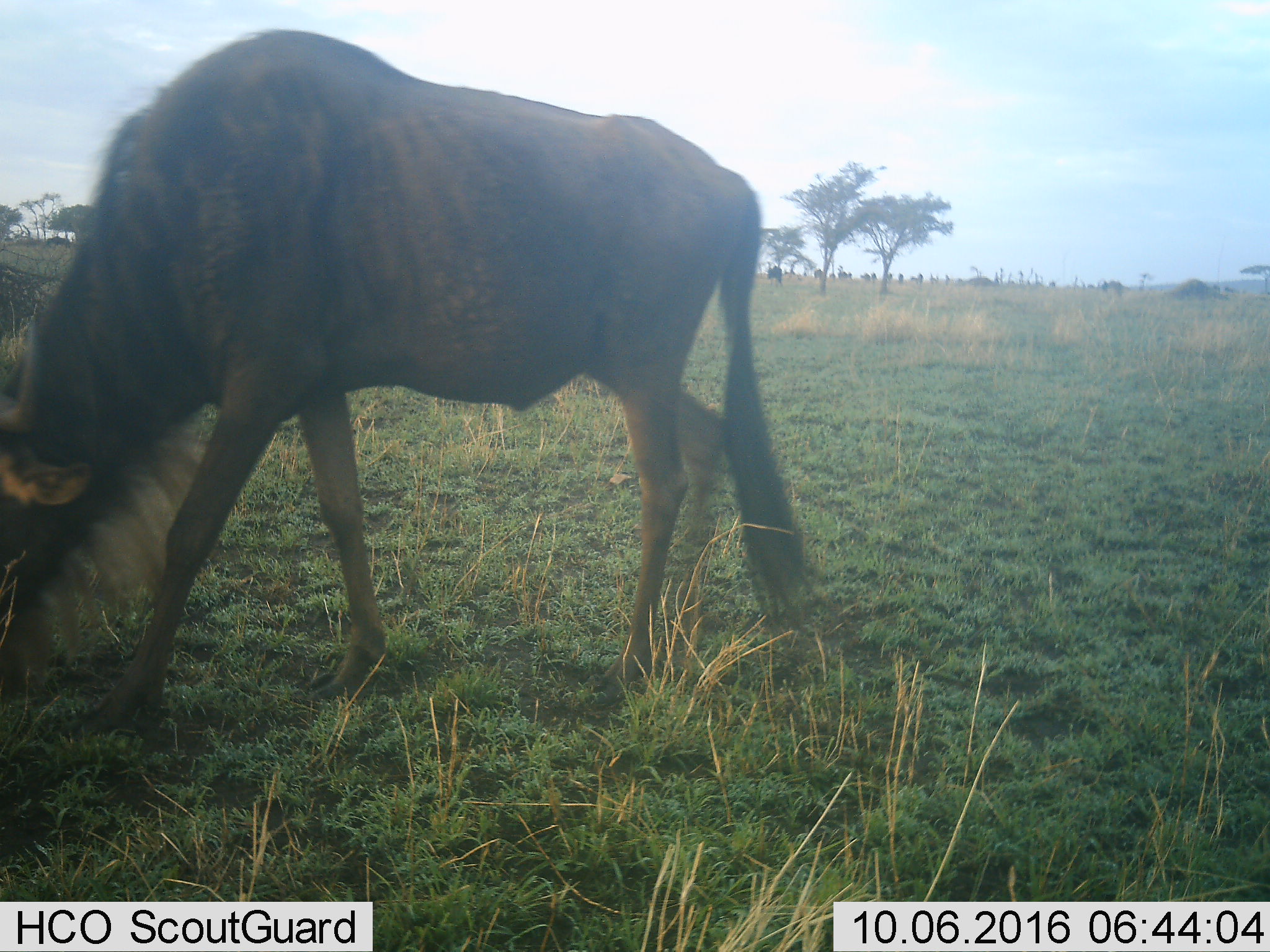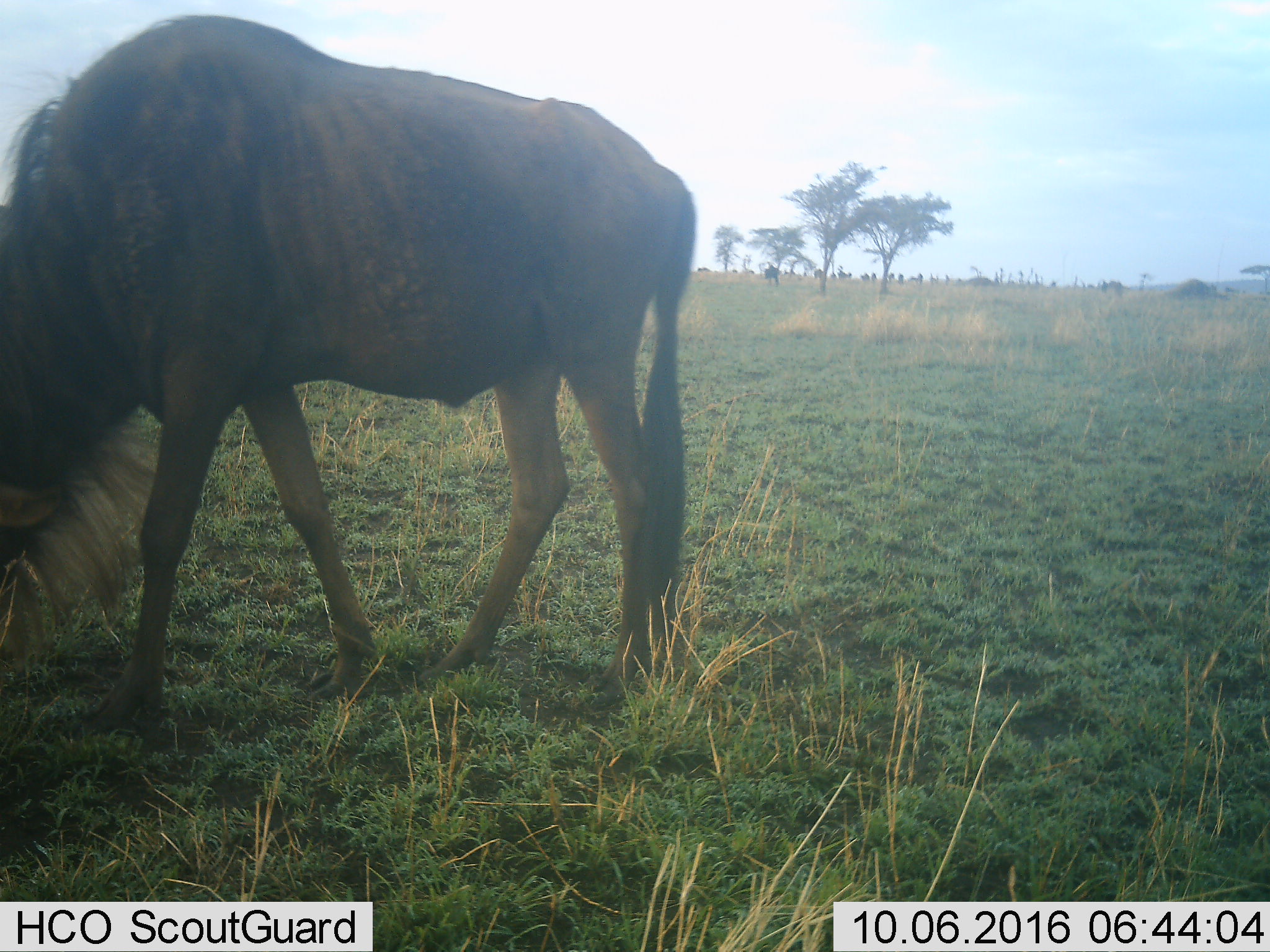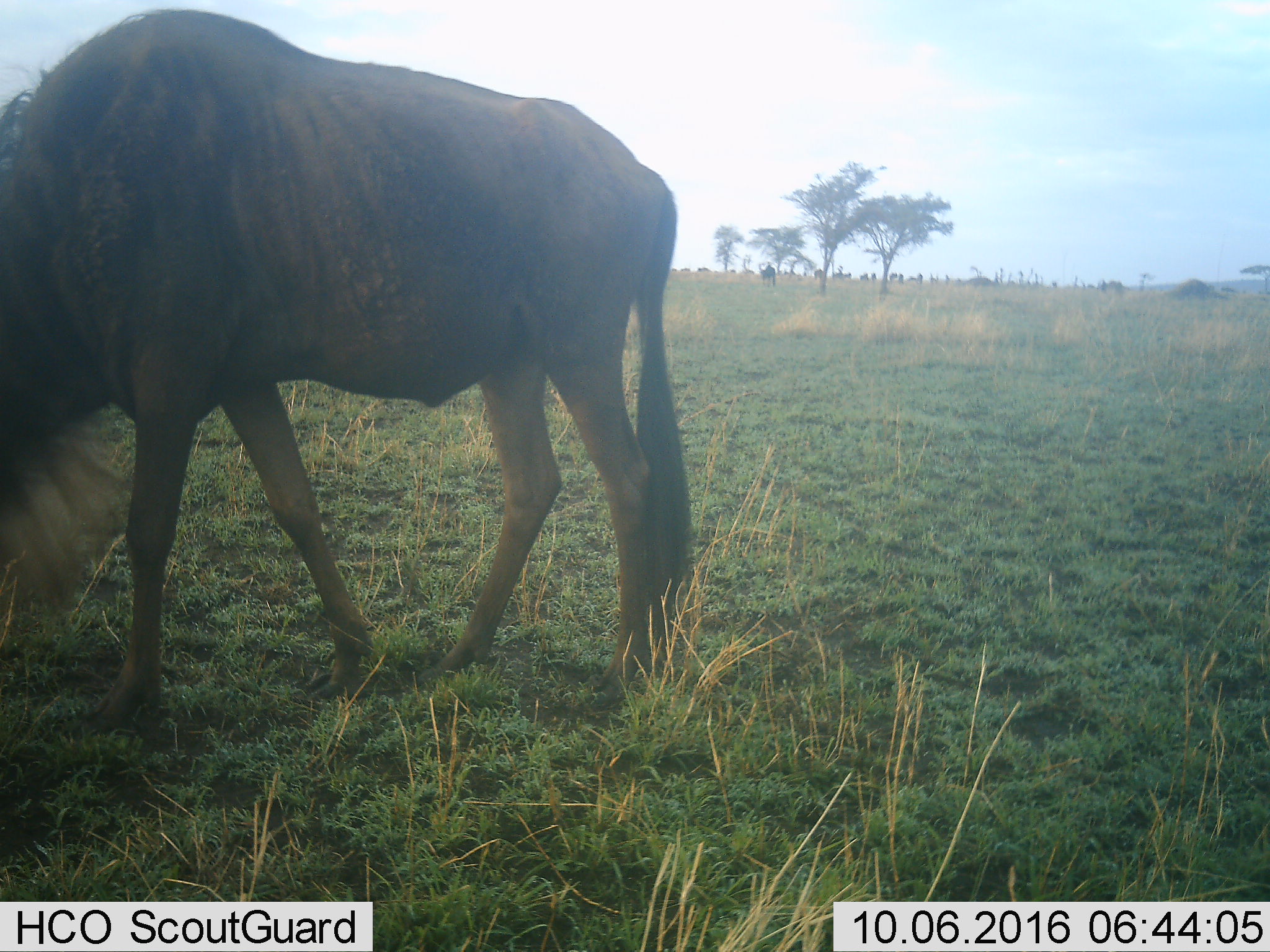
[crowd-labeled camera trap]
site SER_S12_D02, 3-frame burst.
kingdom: Animalia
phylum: Chordata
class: Mammalia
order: Artiodactyla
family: Bovidae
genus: Connochaetes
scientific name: Connochaetes taurinus taurinus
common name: blue wildebeest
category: wildebeestblue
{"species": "wildebeestblue (blue wildebeest) (Connochaetes taurinus taurinus)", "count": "11-50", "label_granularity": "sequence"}